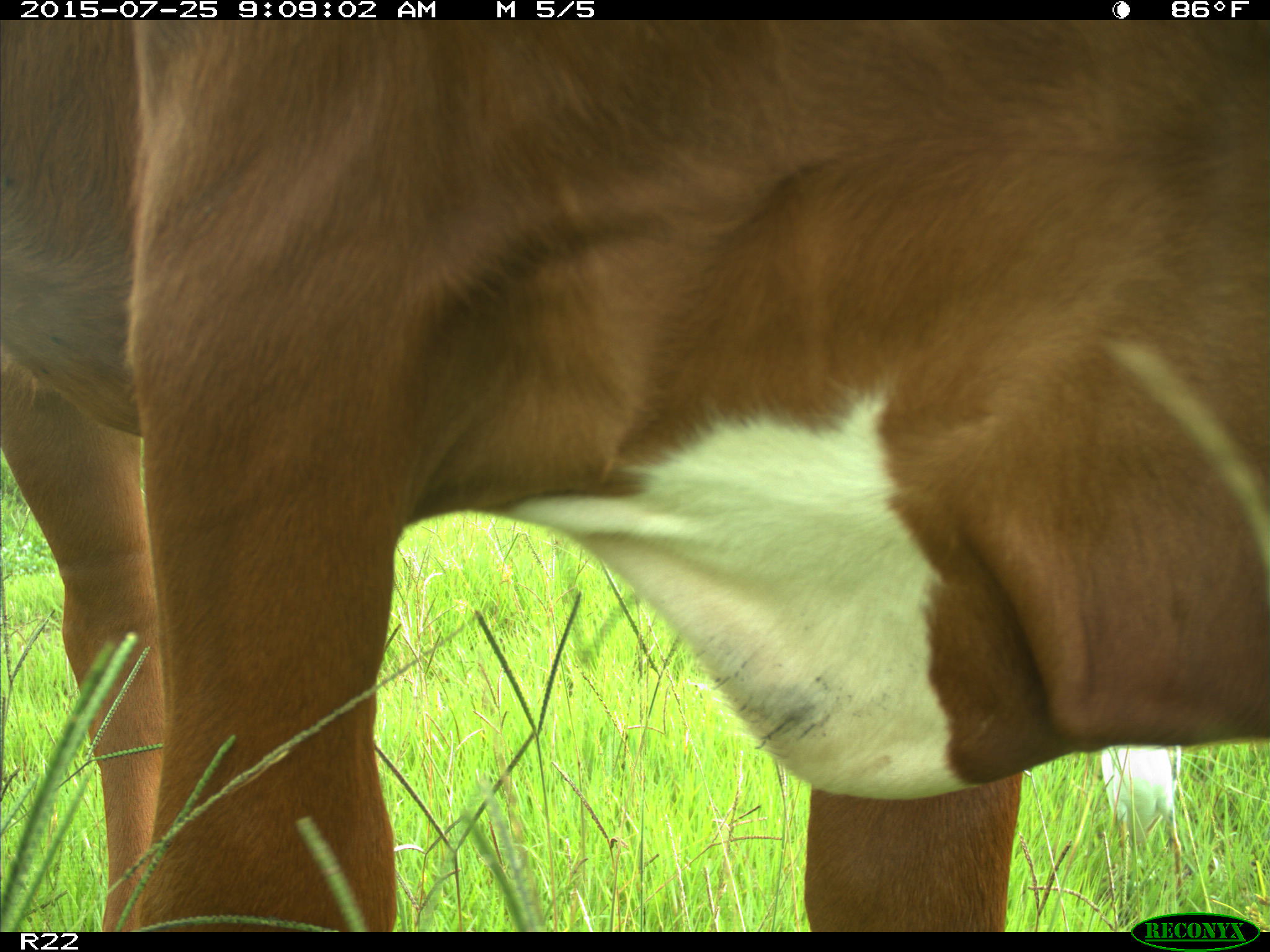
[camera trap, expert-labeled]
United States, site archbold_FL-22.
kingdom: Animalia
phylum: Chordata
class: Mammalia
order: Artiodactyla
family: Bovidae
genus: Bos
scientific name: Bos taurus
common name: domestic cow